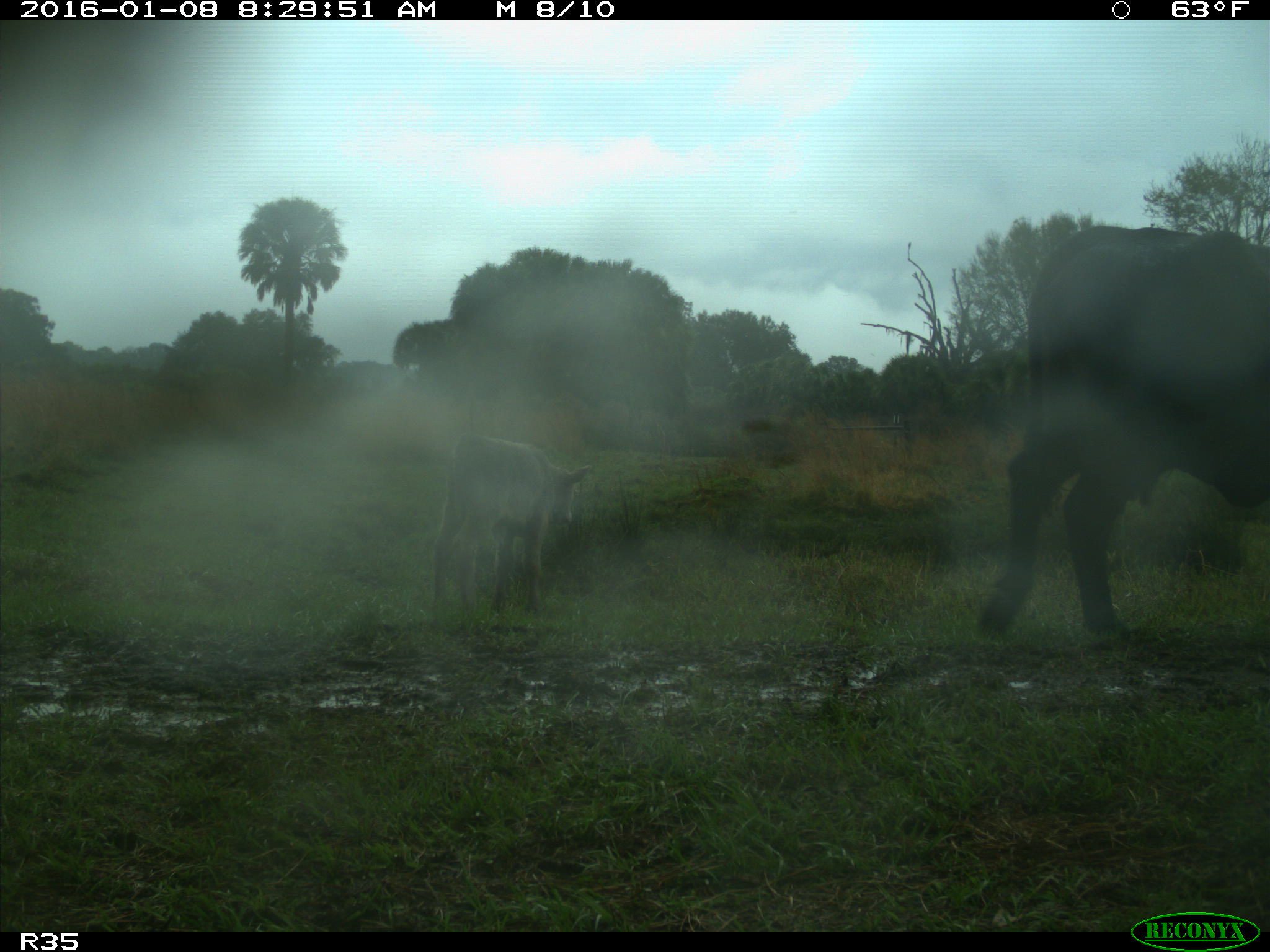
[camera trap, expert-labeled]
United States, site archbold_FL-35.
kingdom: Animalia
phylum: Chordata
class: Mammalia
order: Artiodactyla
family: Bovidae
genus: Bos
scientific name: Bos taurus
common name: domestic cow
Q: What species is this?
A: Bos taurus (domestic cow).